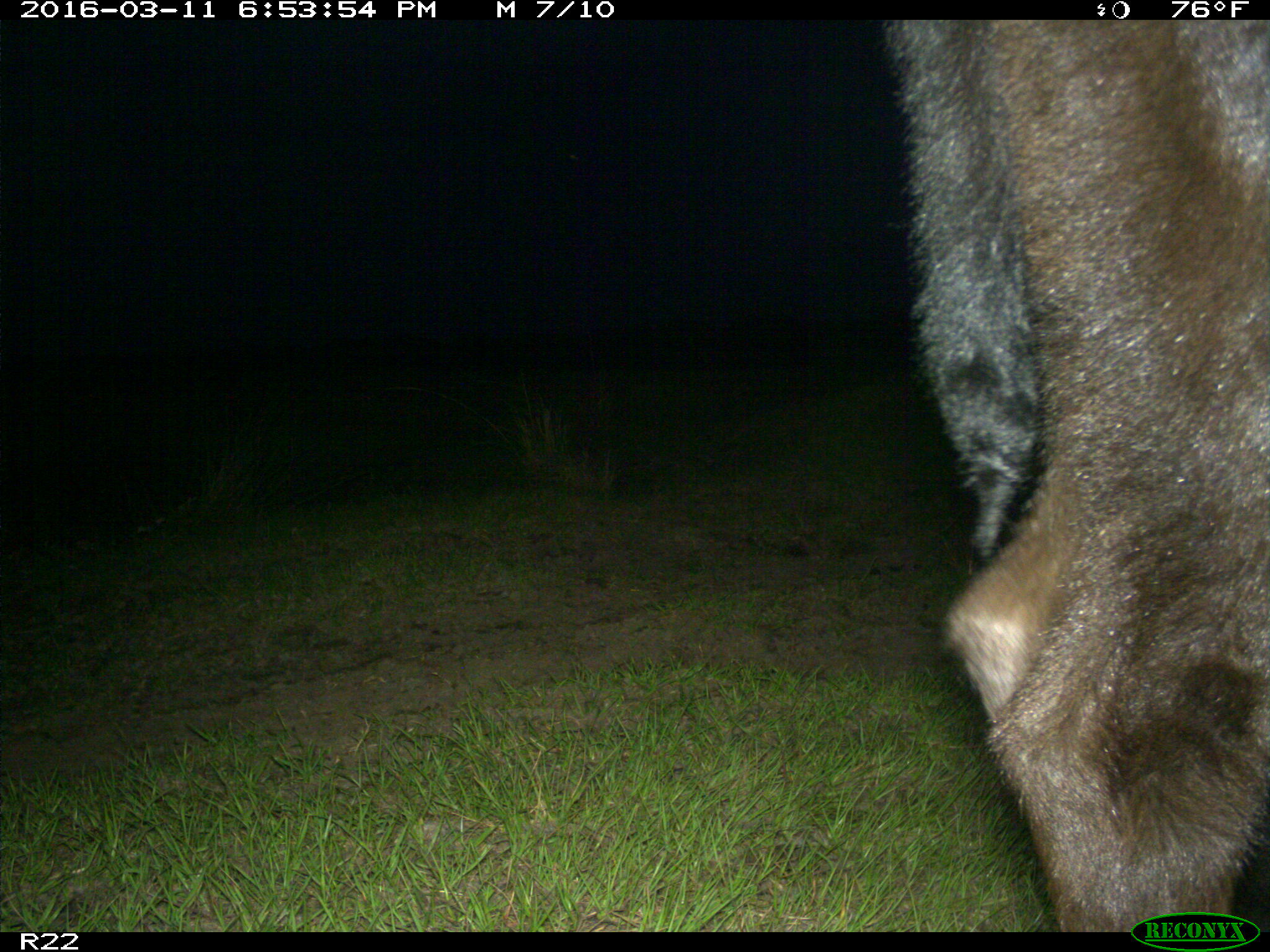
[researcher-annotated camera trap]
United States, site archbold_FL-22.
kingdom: Animalia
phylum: Chordata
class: Mammalia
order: Artiodactyla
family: Bovidae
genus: Bos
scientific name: Bos taurus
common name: domestic cow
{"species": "Bos taurus (domestic cow)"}